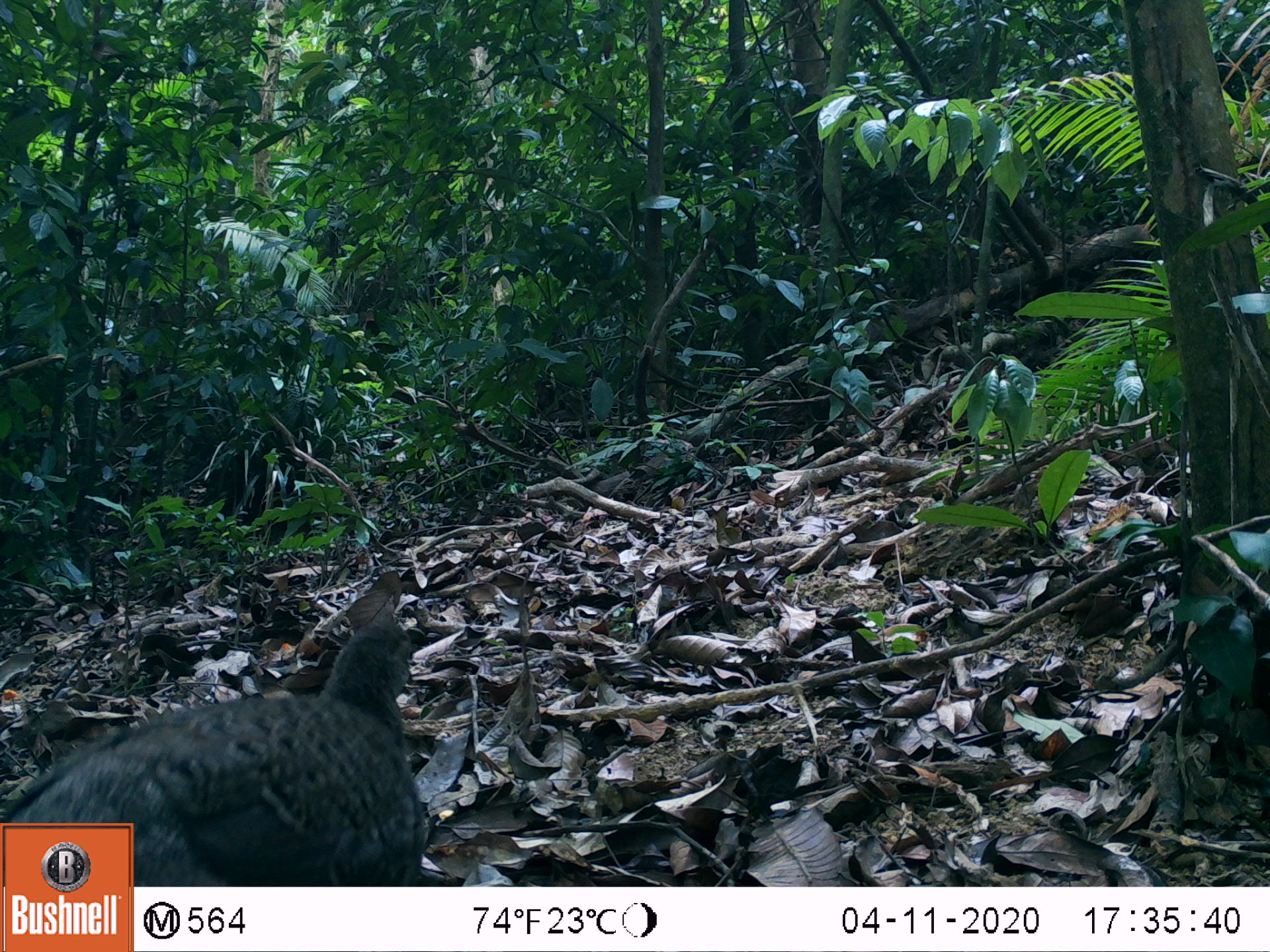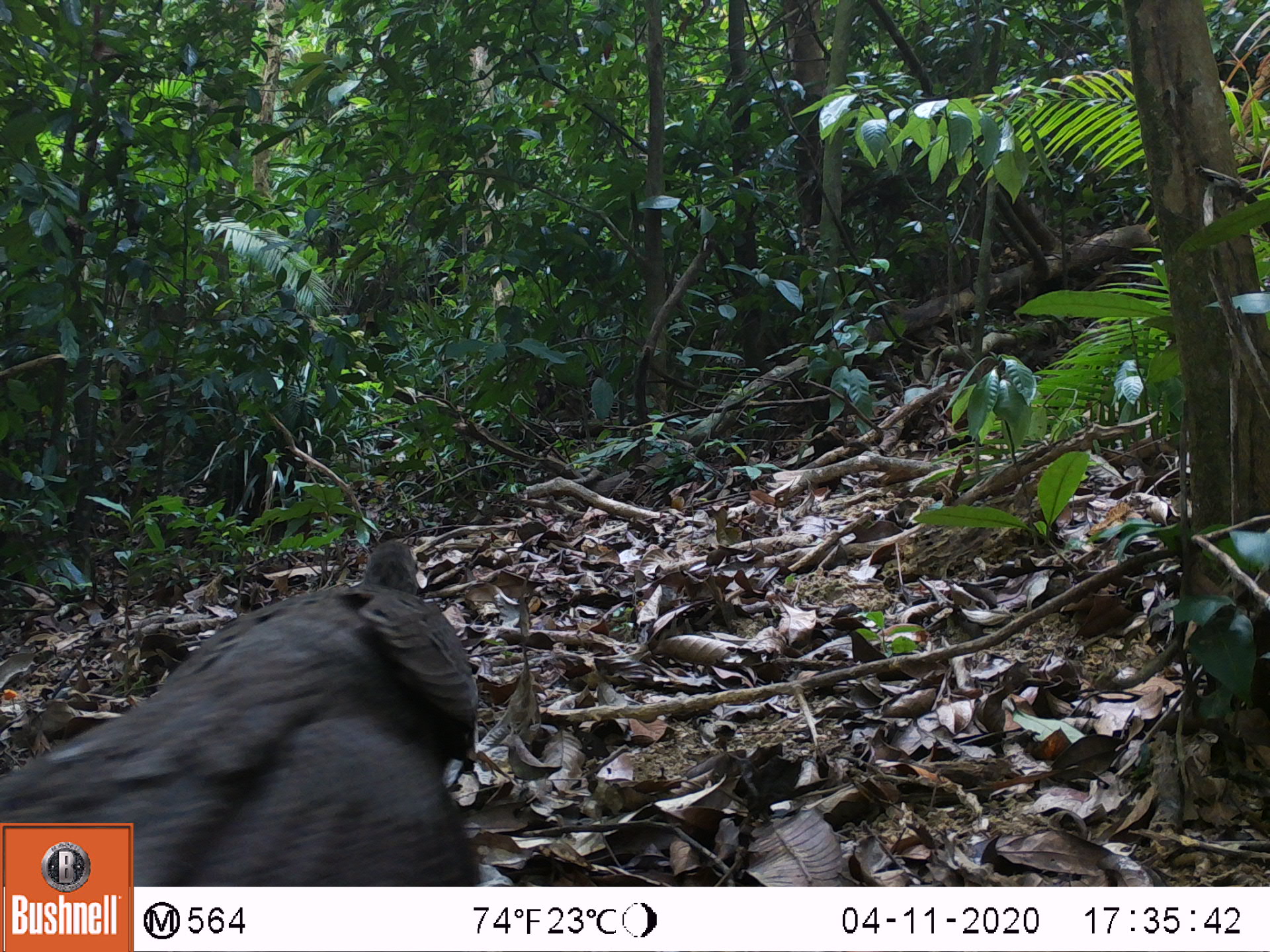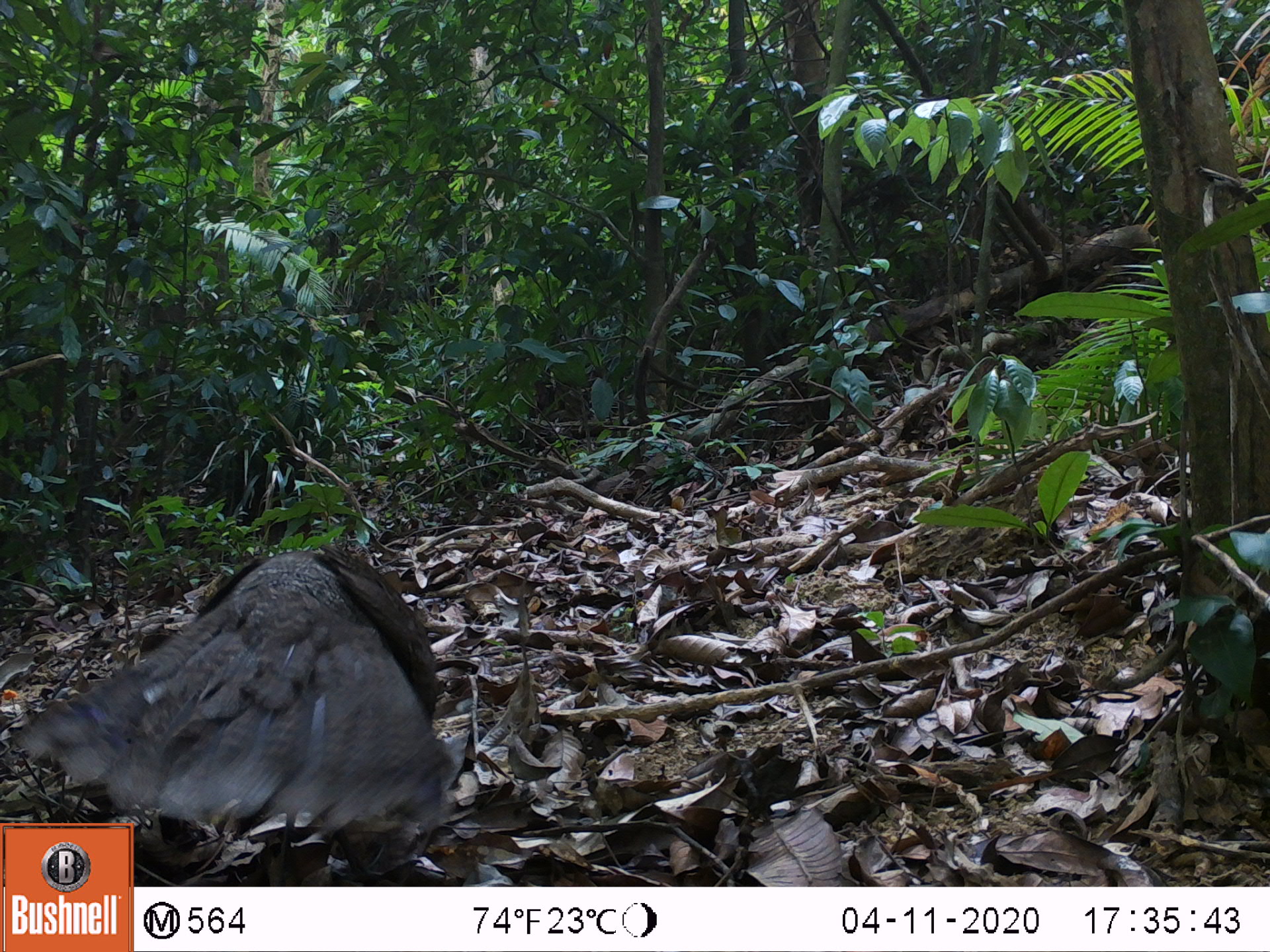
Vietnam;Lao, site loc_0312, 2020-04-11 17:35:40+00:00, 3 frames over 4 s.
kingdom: Animalia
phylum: Chordata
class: Aves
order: Galliformes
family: Phasianidae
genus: Polyplectron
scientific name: Polyplectron bicalcaratum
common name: gray peacock-pheasant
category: grey peacock pheasant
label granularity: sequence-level